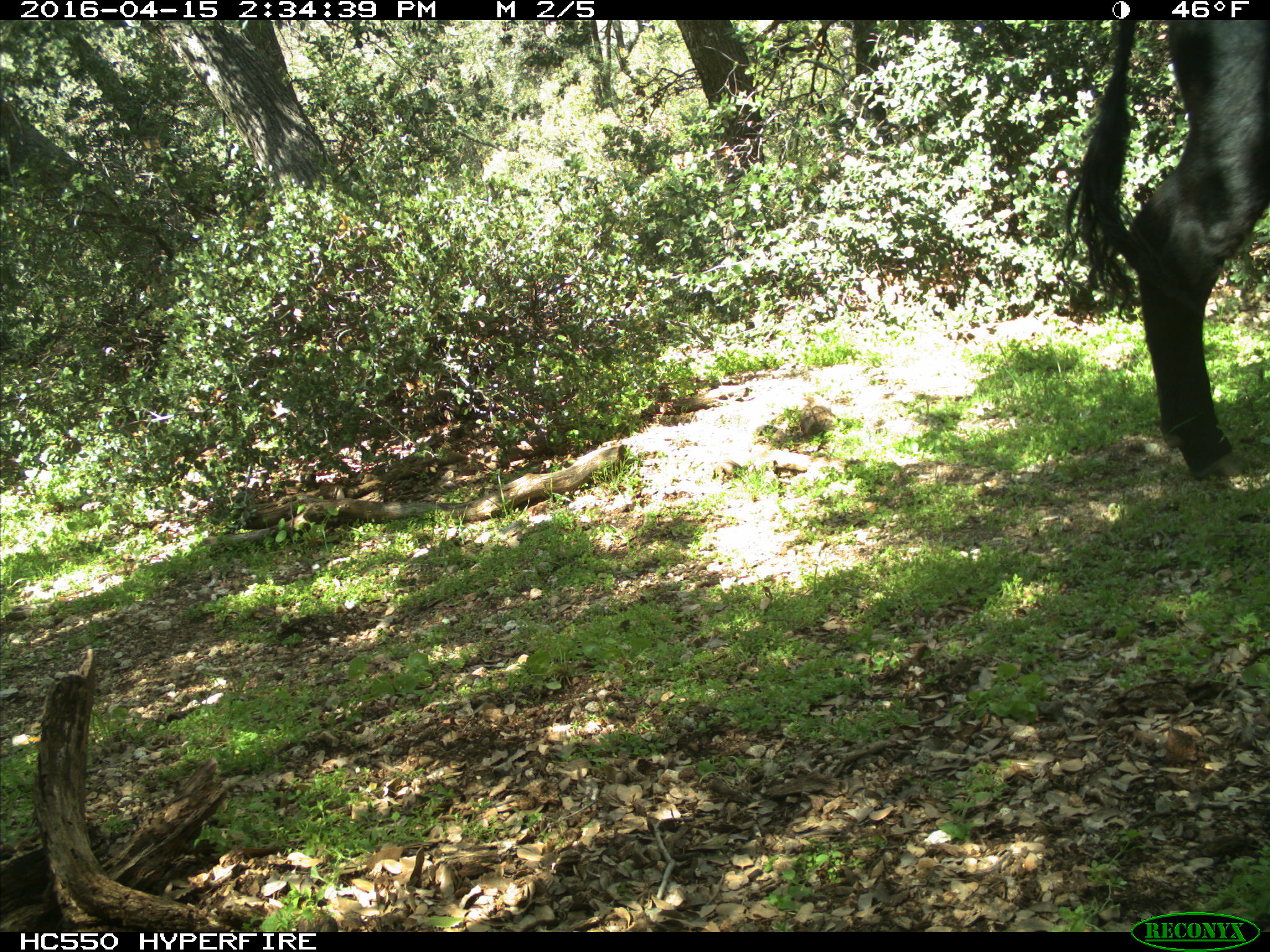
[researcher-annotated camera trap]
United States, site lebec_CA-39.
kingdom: Animalia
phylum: Chordata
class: Mammalia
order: Artiodactyla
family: Bovidae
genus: Bos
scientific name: Bos taurus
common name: domestic cow